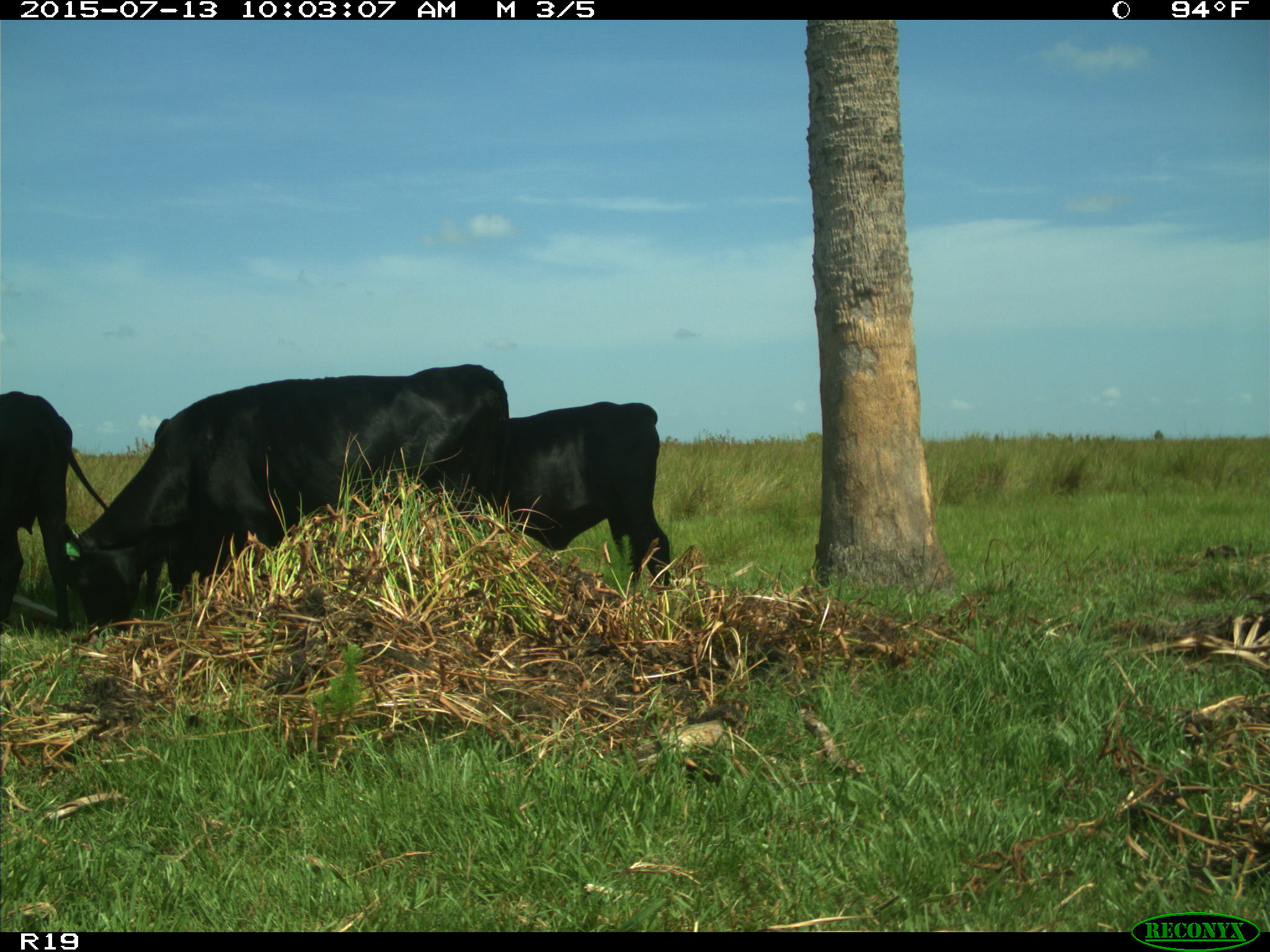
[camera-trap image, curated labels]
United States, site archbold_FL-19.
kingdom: Animalia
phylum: Chordata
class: Mammalia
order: Artiodactyla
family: Bovidae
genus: Bos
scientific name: Bos taurus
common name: domestic cow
Bos taurus (domestic cow).